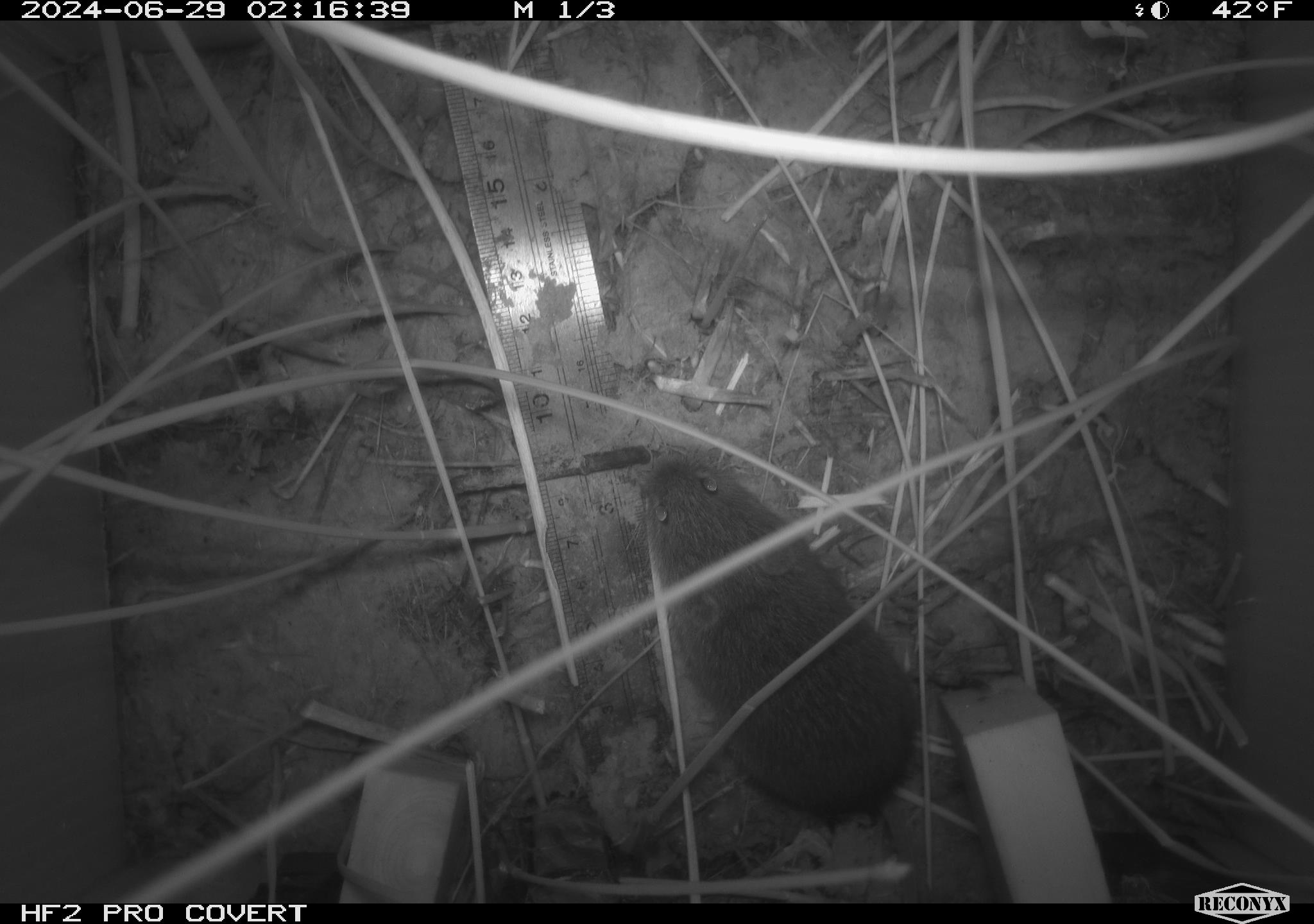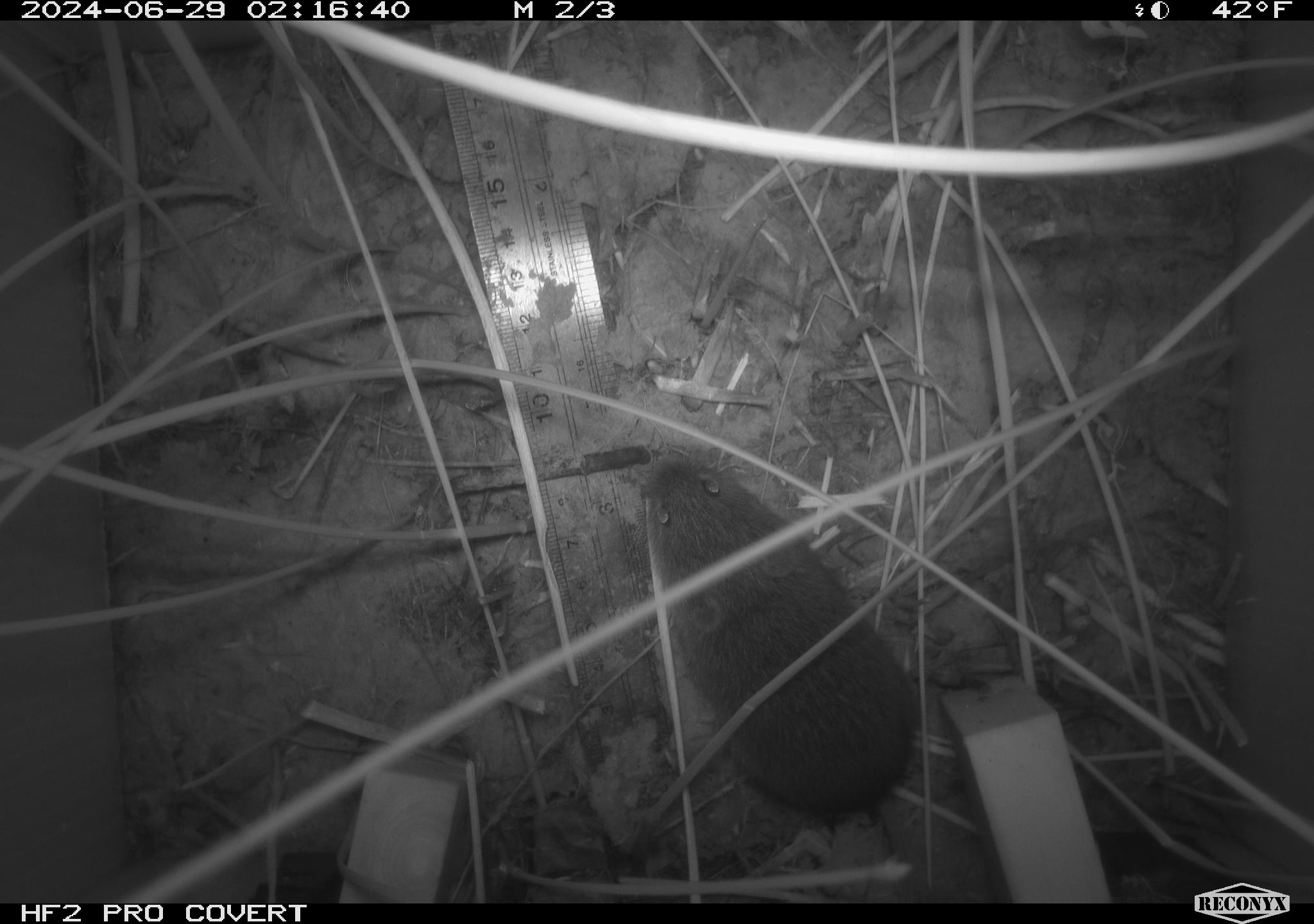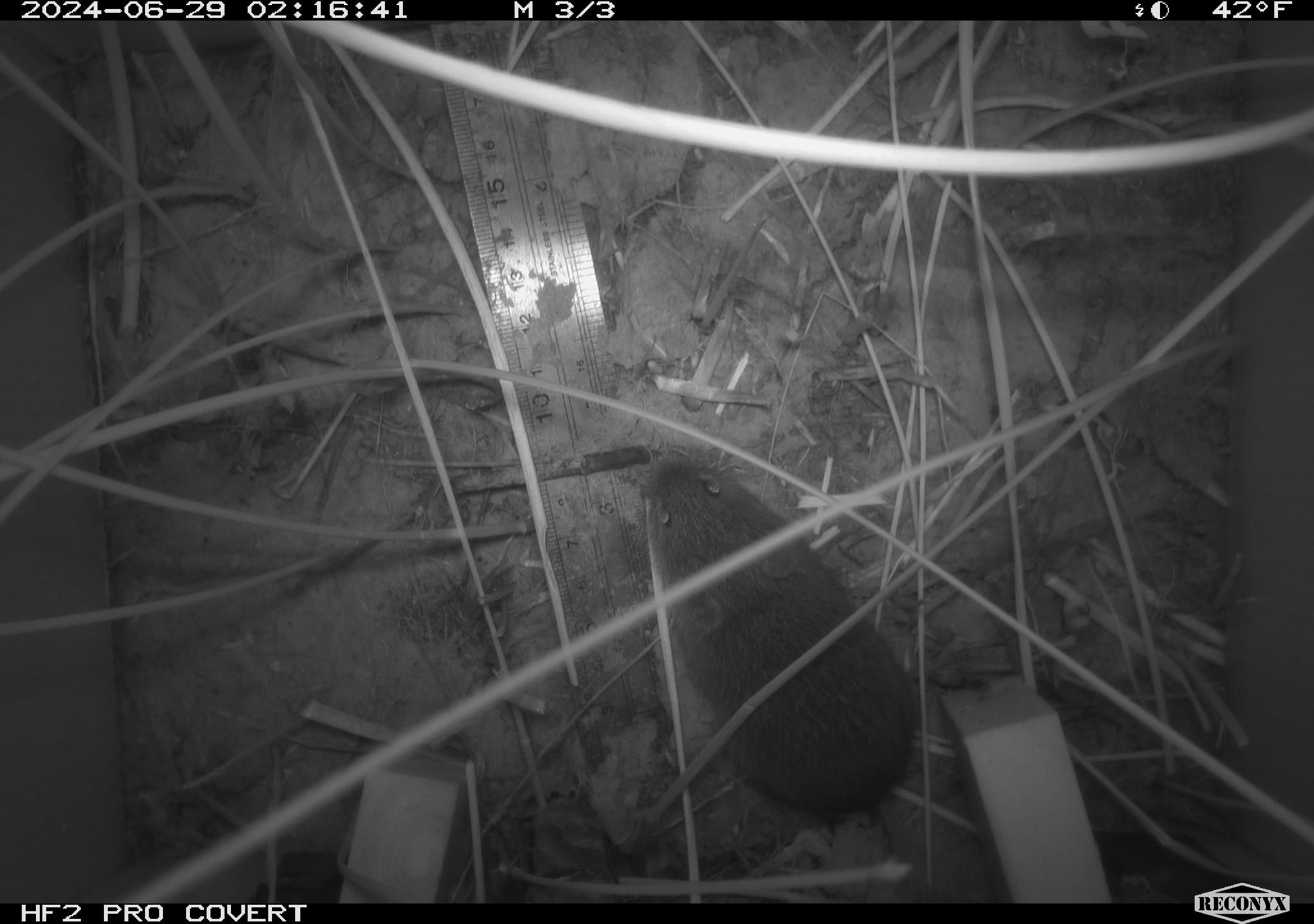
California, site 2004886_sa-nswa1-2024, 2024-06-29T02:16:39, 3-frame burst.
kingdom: Animalia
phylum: Chordata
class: Mammalia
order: Rodentia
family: Cricetidae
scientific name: Arvicolinae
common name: voles, lemmings, and muskrats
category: arvicolinae subfamily